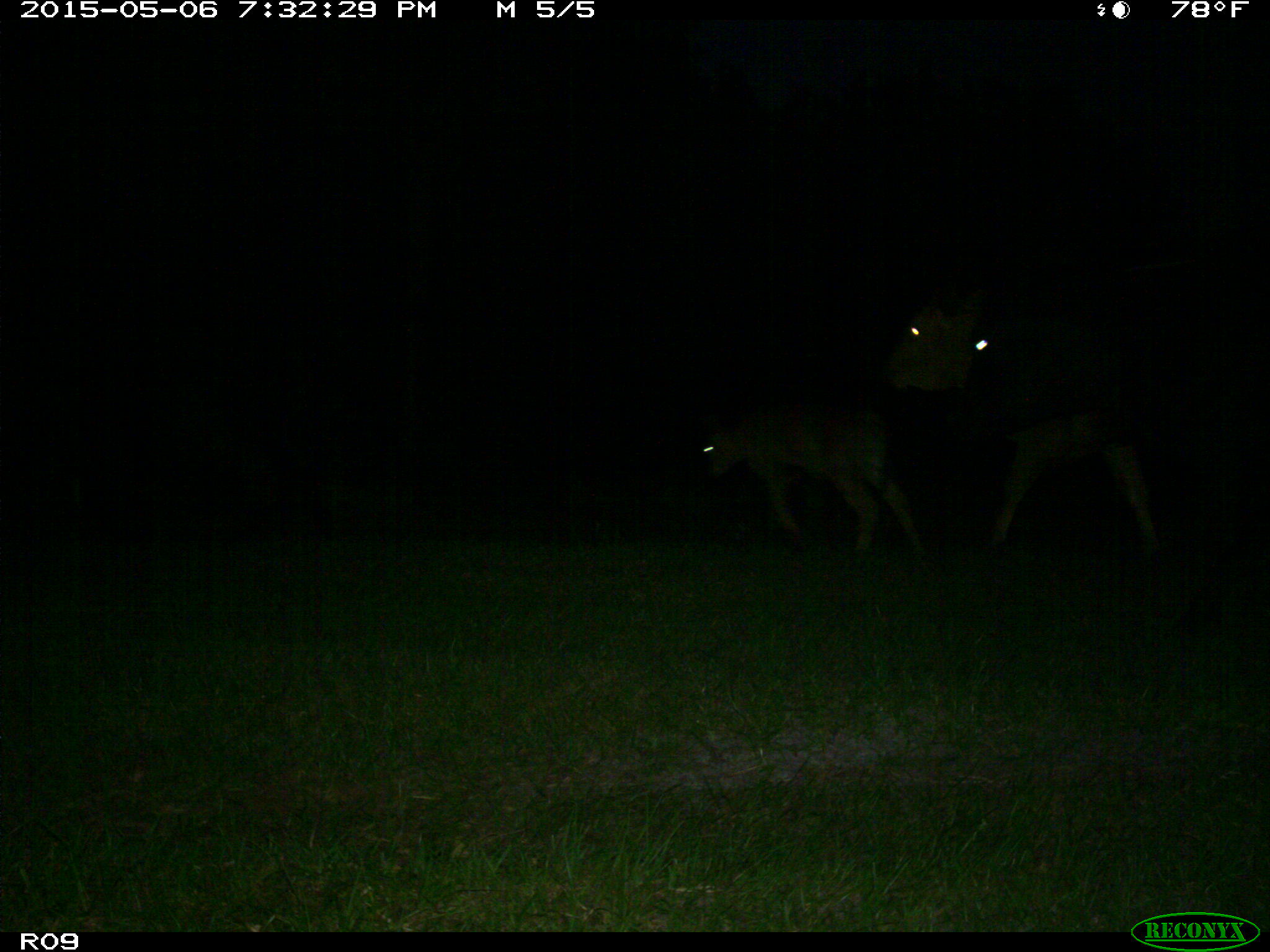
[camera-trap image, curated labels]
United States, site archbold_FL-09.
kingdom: Animalia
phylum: Chordata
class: Mammalia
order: Artiodactyla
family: Bovidae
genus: Bos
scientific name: Bos taurus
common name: domestic cow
Bos taurus (domestic cow).